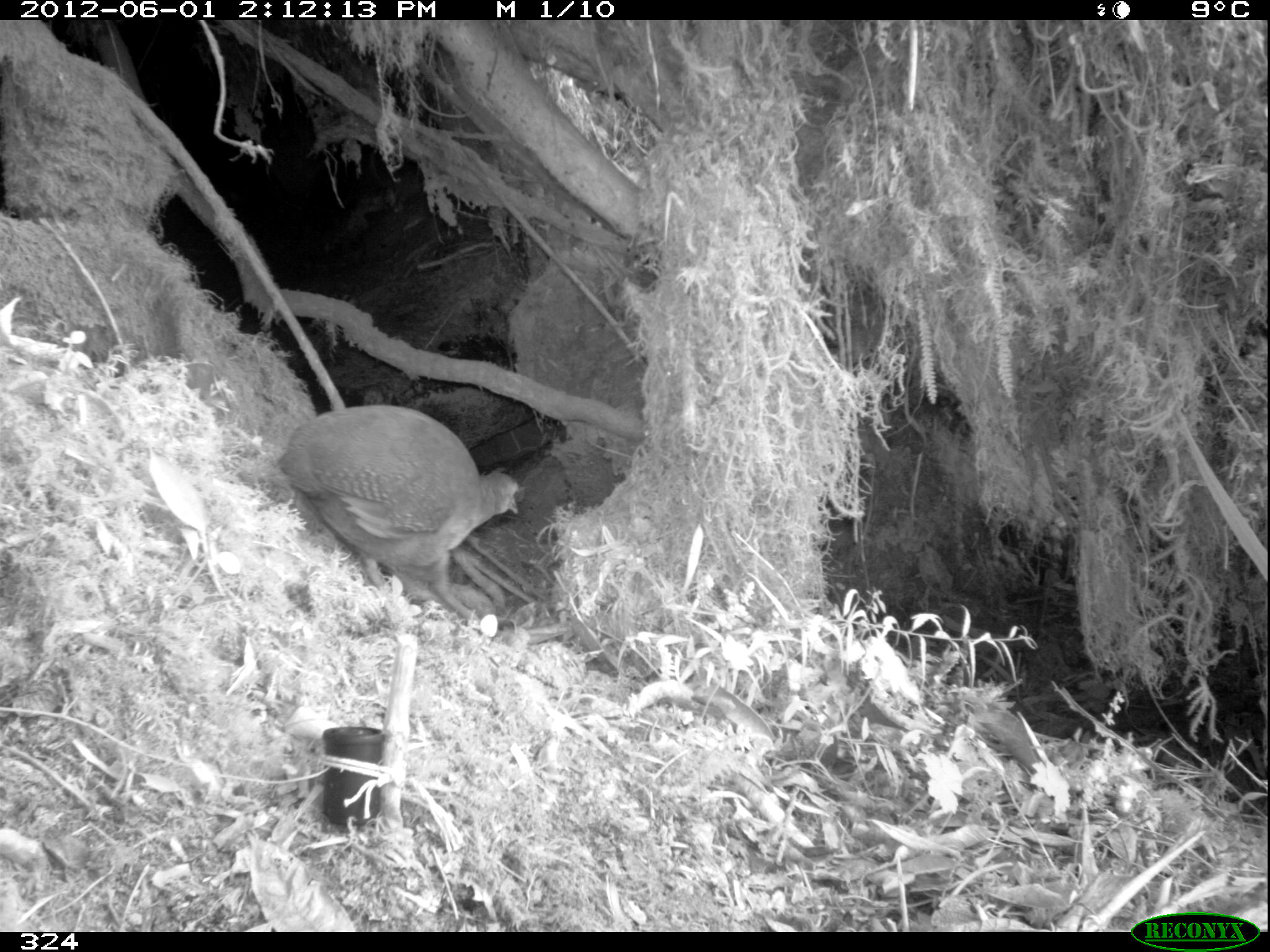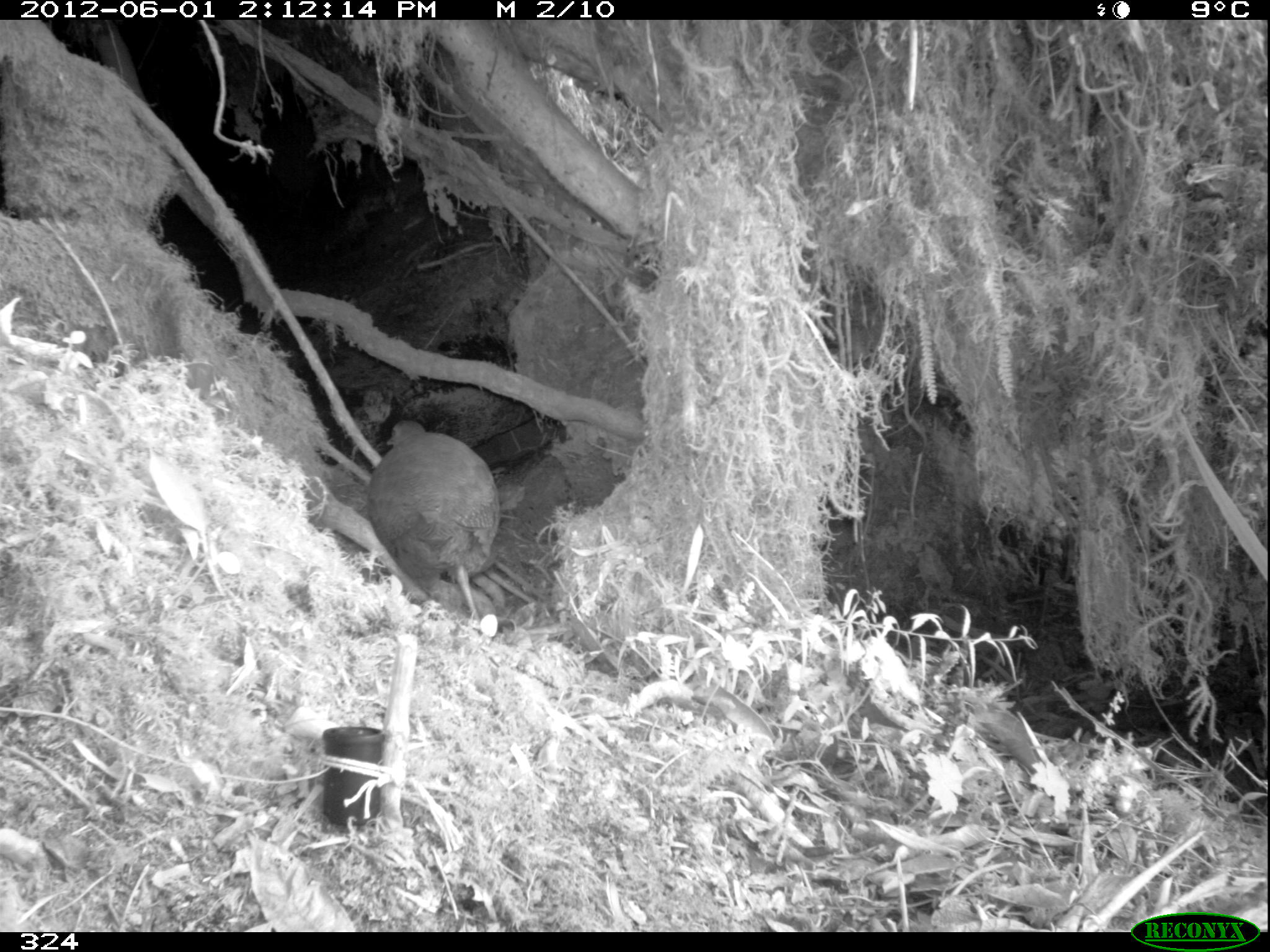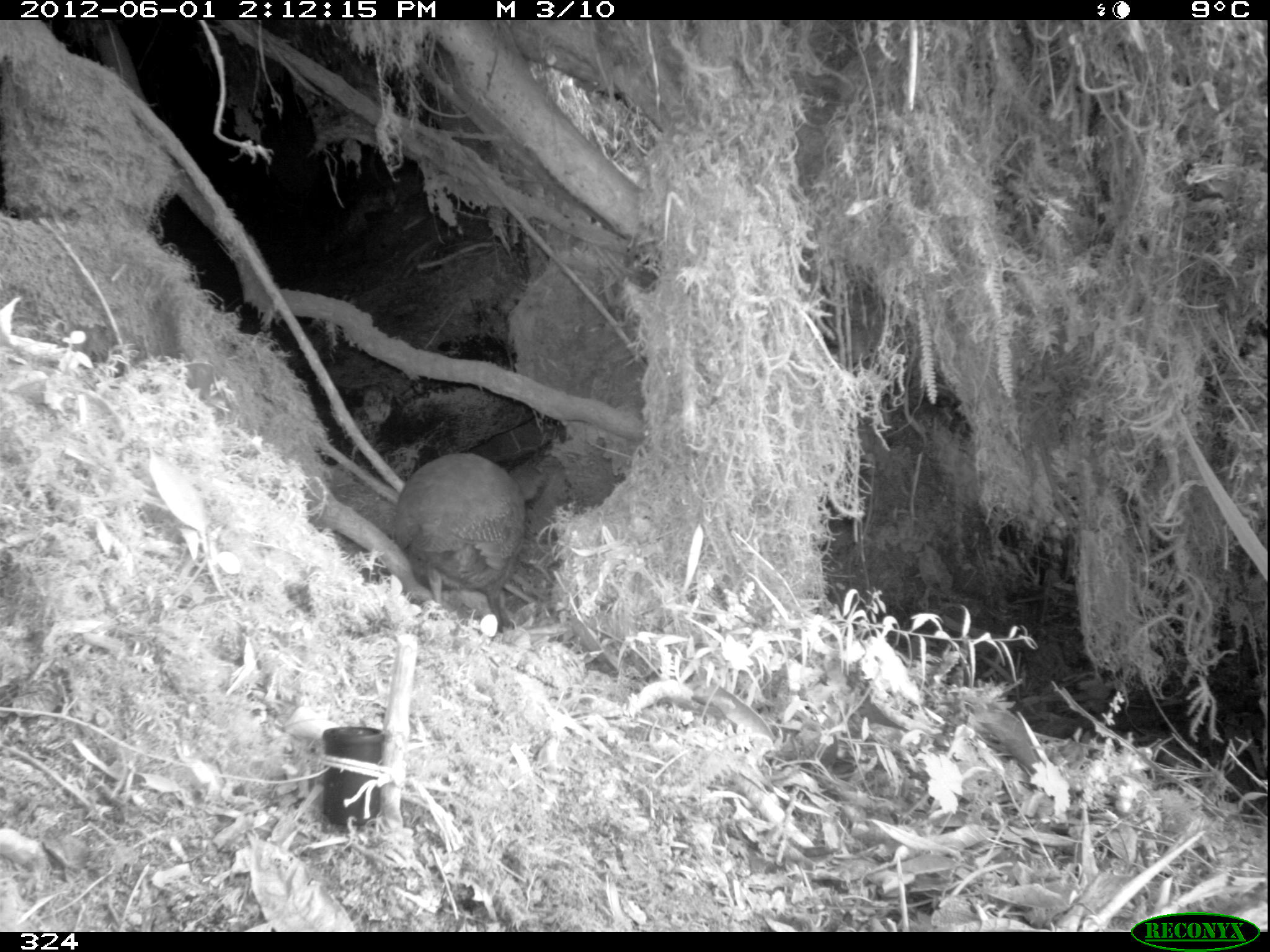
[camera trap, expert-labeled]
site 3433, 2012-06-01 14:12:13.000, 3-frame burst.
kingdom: Animalia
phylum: Chordata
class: Aves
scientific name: Aves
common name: bird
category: unknown bird